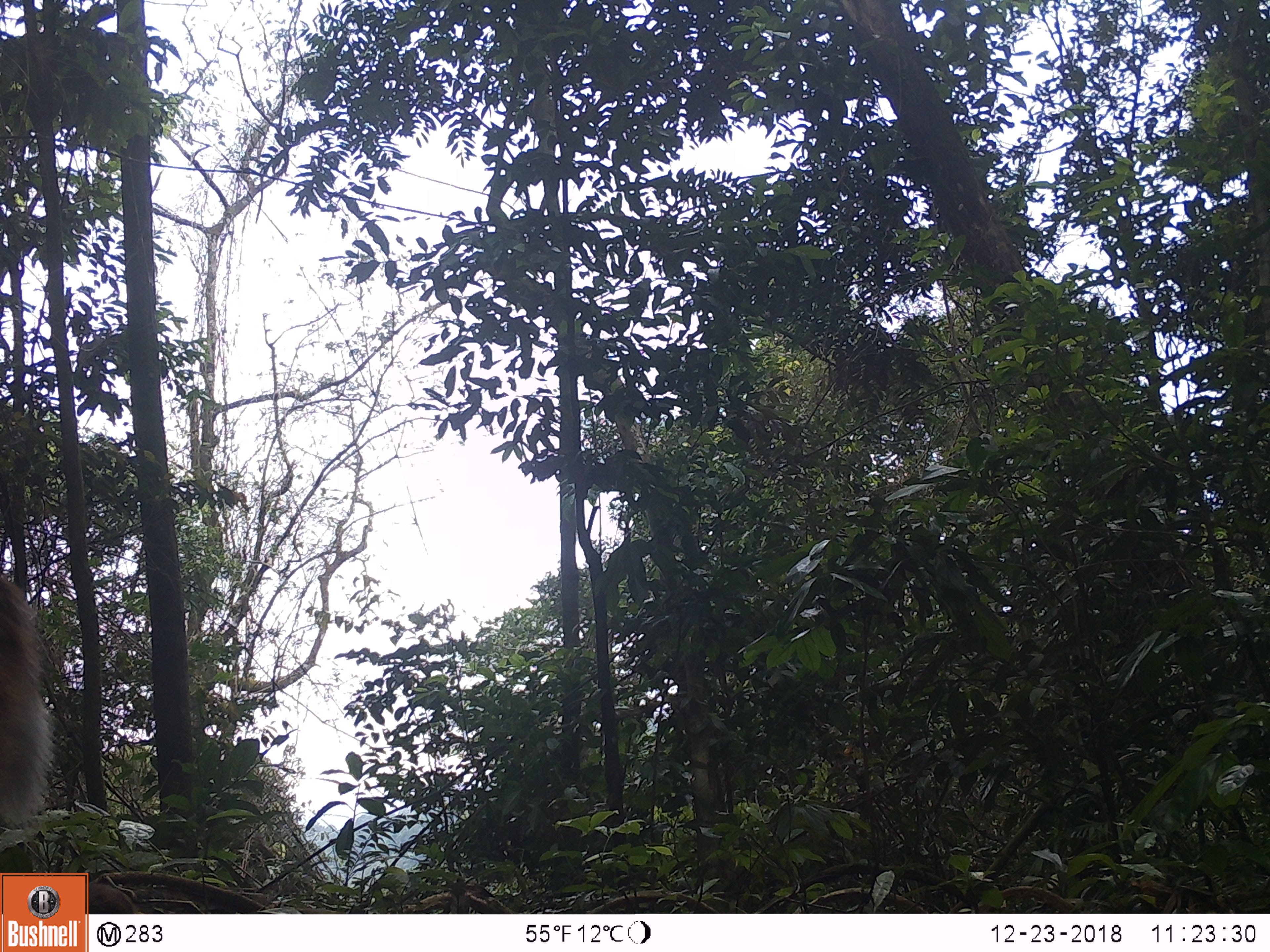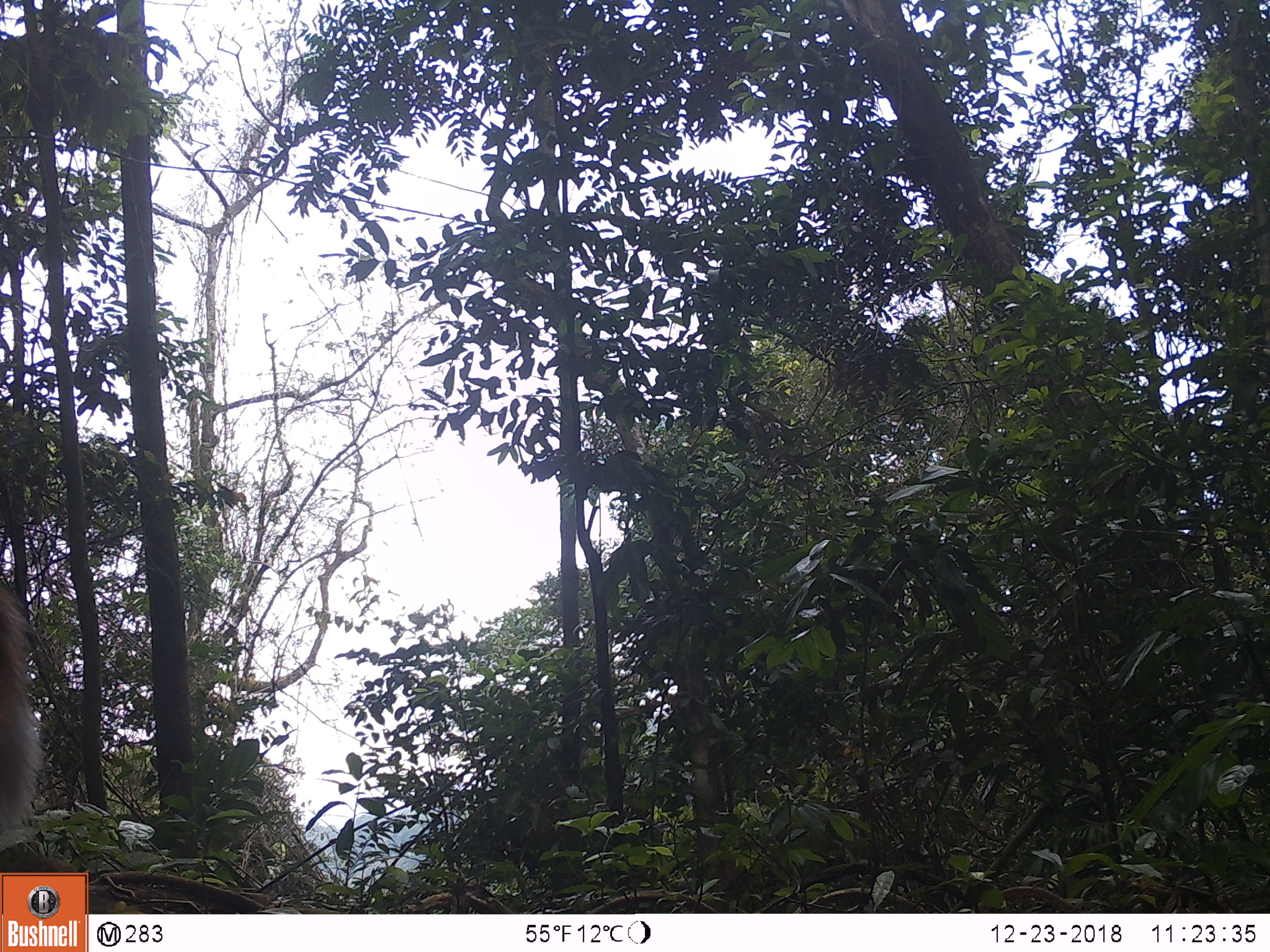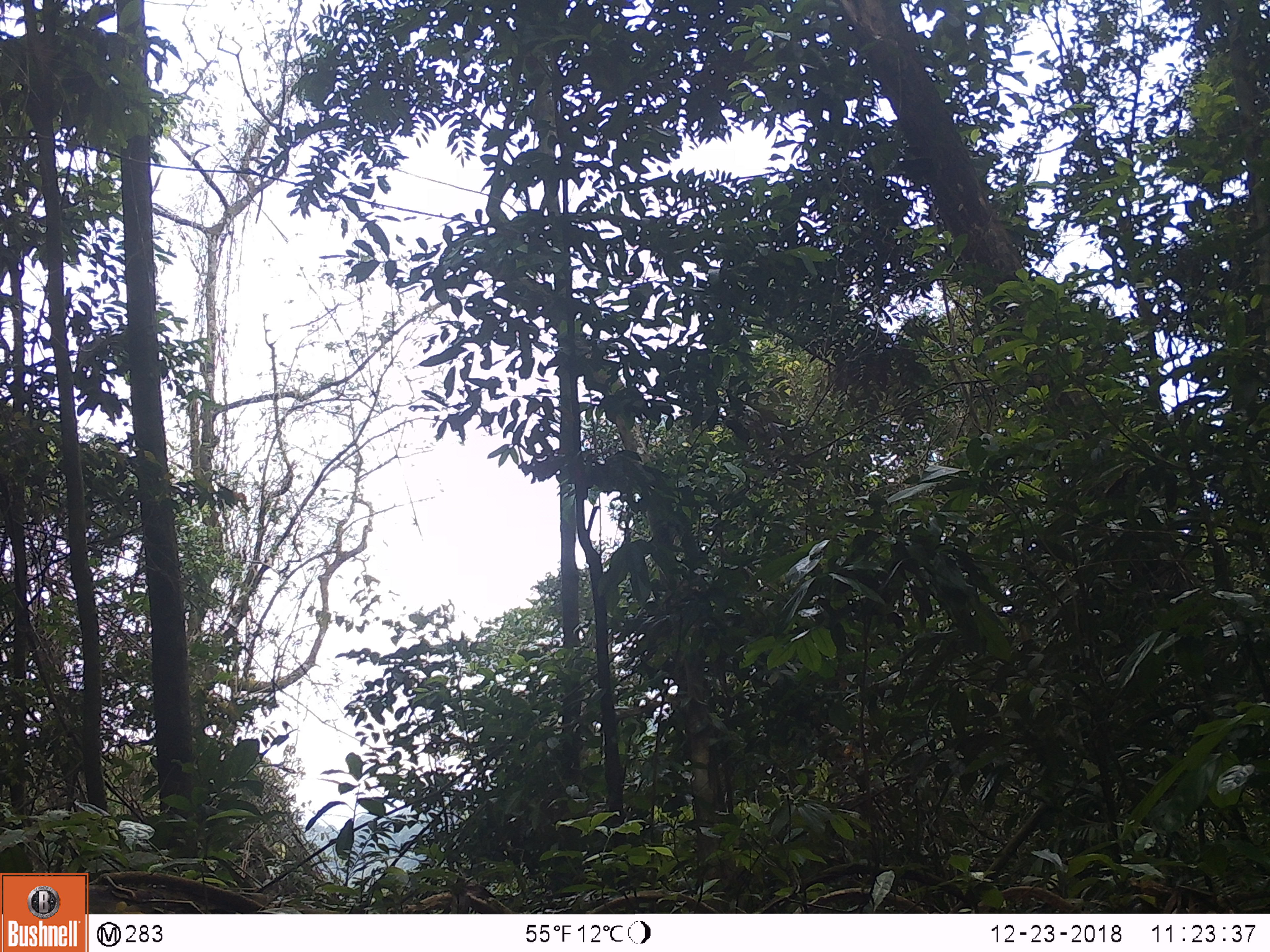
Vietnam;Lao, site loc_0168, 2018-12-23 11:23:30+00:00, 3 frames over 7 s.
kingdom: Animalia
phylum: Chordata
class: Mammalia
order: Artiodactyla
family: Cervidae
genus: Muntiacus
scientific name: Muntiacus vuquangensis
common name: large-antlered muntjac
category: large antlered muntjac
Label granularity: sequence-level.